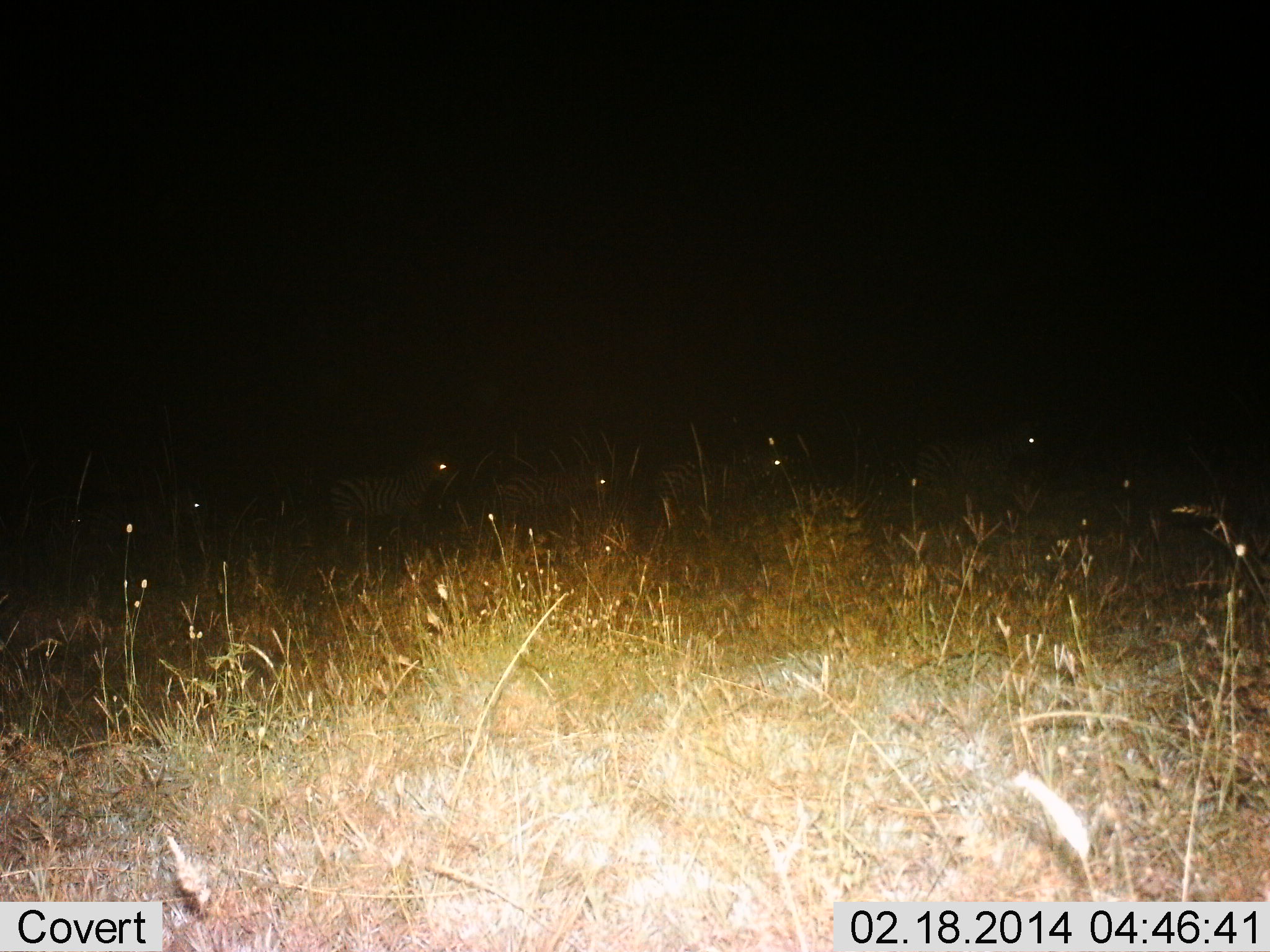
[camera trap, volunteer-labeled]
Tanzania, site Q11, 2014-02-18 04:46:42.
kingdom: Animalia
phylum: Chordata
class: Mammalia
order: Perissodactyla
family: Equidae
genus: Equus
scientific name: Equus quagga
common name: plains zebra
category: zebra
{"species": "zebra (plains zebra) (Equus quagga)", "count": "5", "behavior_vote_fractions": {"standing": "40%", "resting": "10%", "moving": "60%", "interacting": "0%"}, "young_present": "0%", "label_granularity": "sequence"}